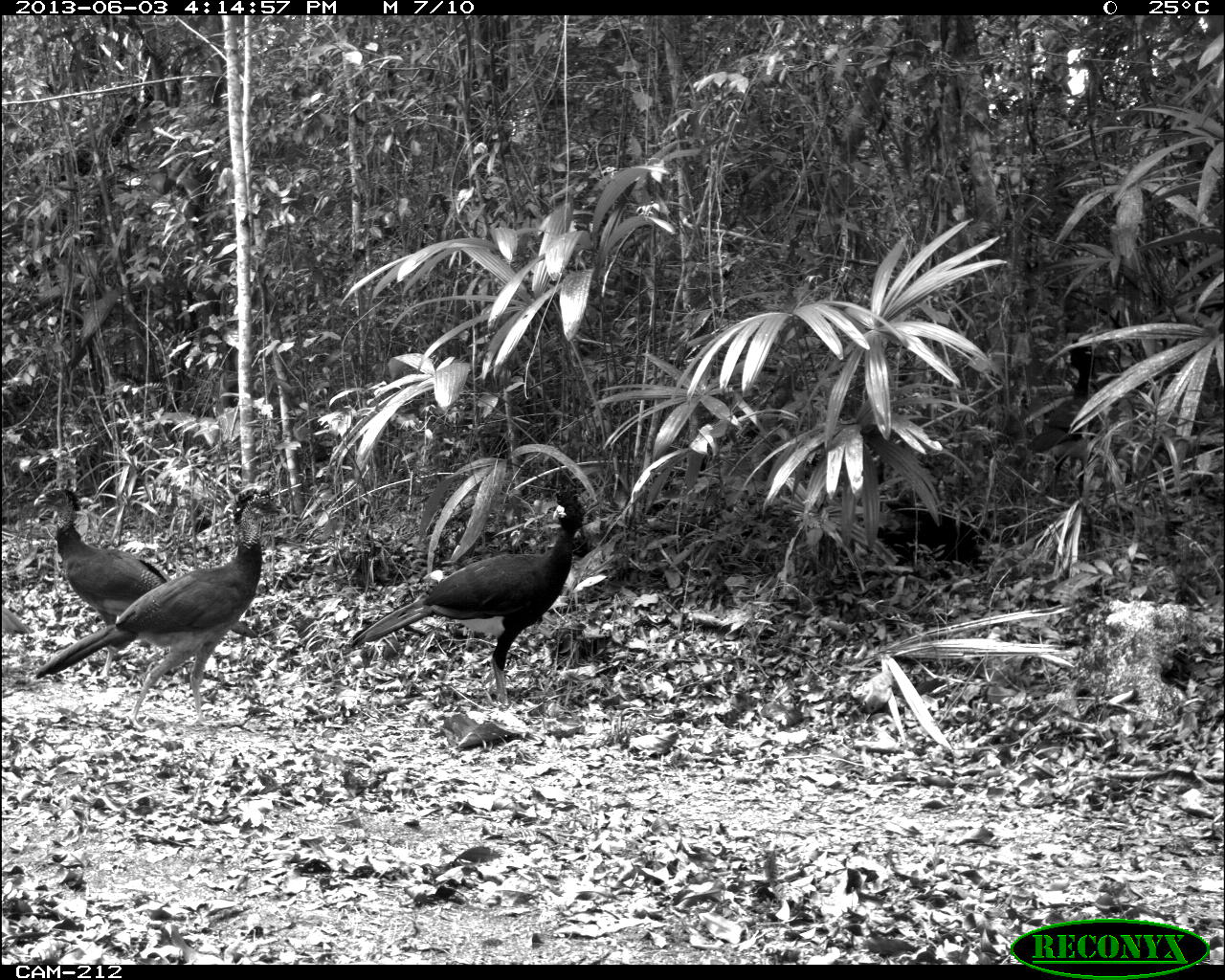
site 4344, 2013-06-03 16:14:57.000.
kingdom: Animalia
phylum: Chordata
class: Aves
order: Galliformes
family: Cracidae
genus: Crax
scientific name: Crax rubra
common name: great curassow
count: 4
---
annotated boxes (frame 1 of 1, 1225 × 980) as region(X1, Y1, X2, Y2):
crax rubra: region(36, 487, 285, 730); region(347, 489, 586, 707); region(33, 486, 259, 678); region(0, 606, 29, 636)